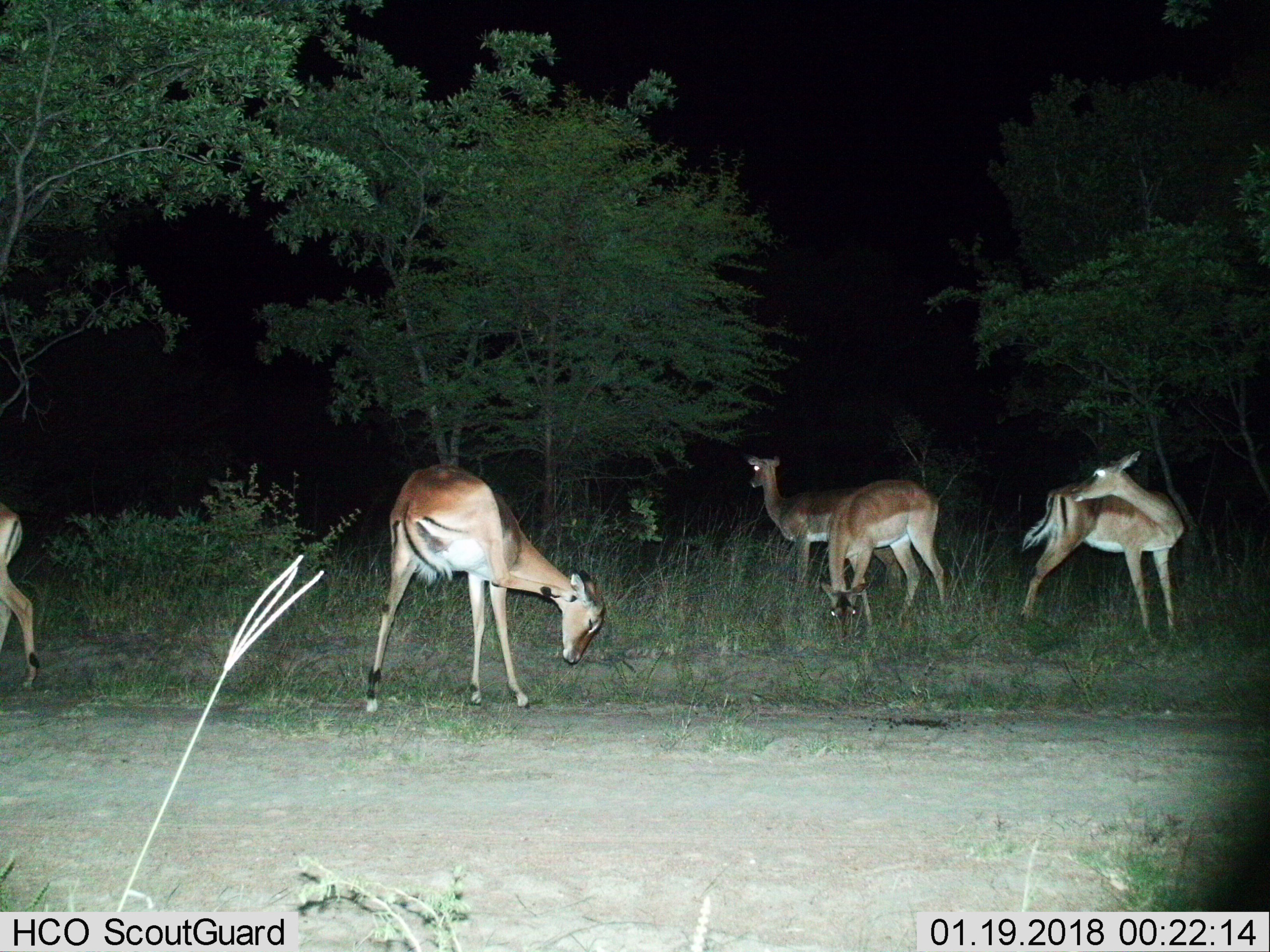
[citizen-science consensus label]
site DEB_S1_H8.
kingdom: Animalia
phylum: Chordata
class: Mammalia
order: Artiodactyla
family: Bovidae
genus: Aepyceros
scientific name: Aepyceros melampus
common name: impala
Impala (Aepyceros melampus), count 5. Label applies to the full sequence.